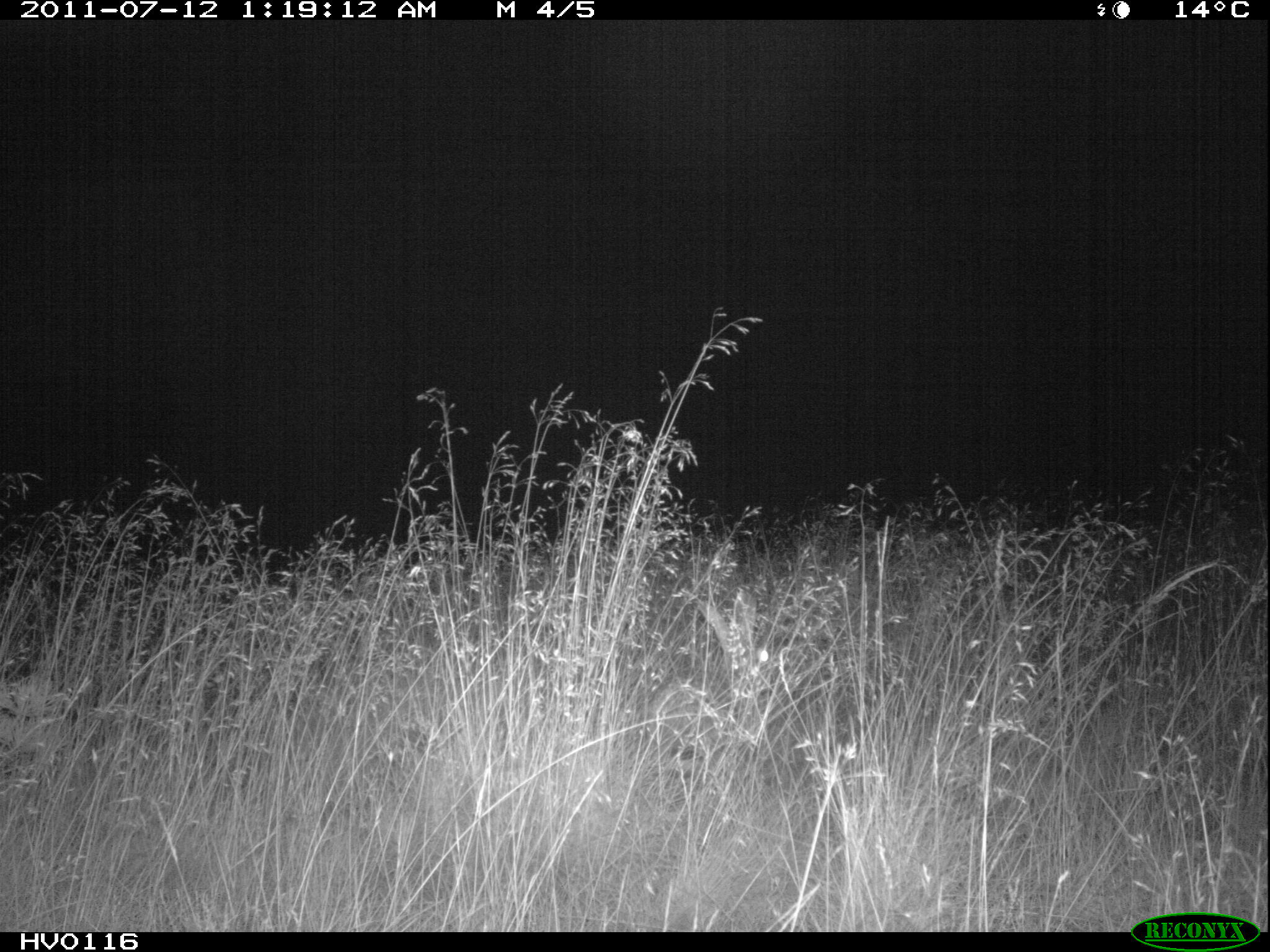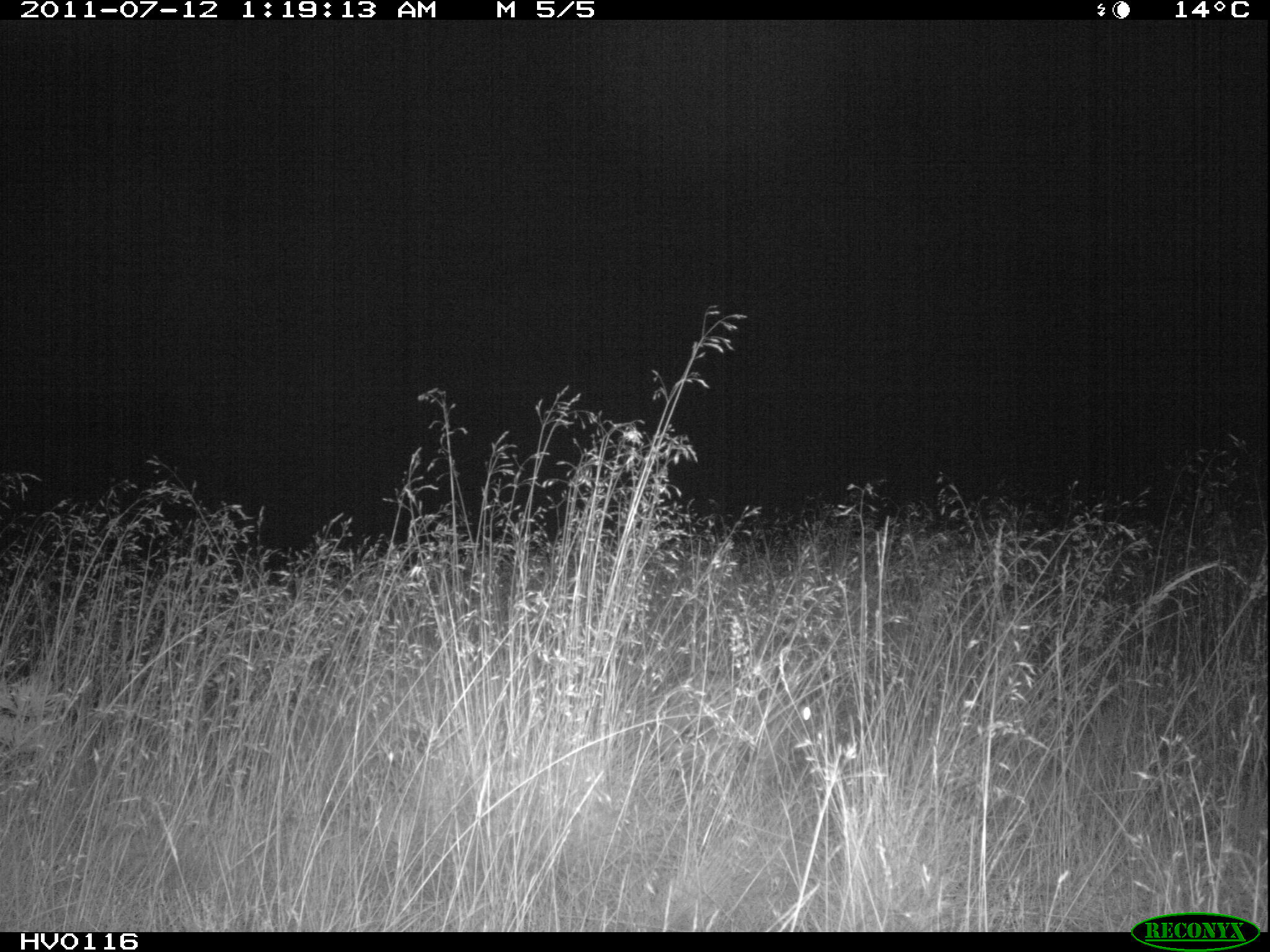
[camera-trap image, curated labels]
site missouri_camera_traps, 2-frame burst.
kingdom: Animalia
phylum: Chordata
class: Mammalia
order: Lagomorpha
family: Leporidae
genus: Lepus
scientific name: Lepus europaeus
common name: european hare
European hare (Lepus europaeus). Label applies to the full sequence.